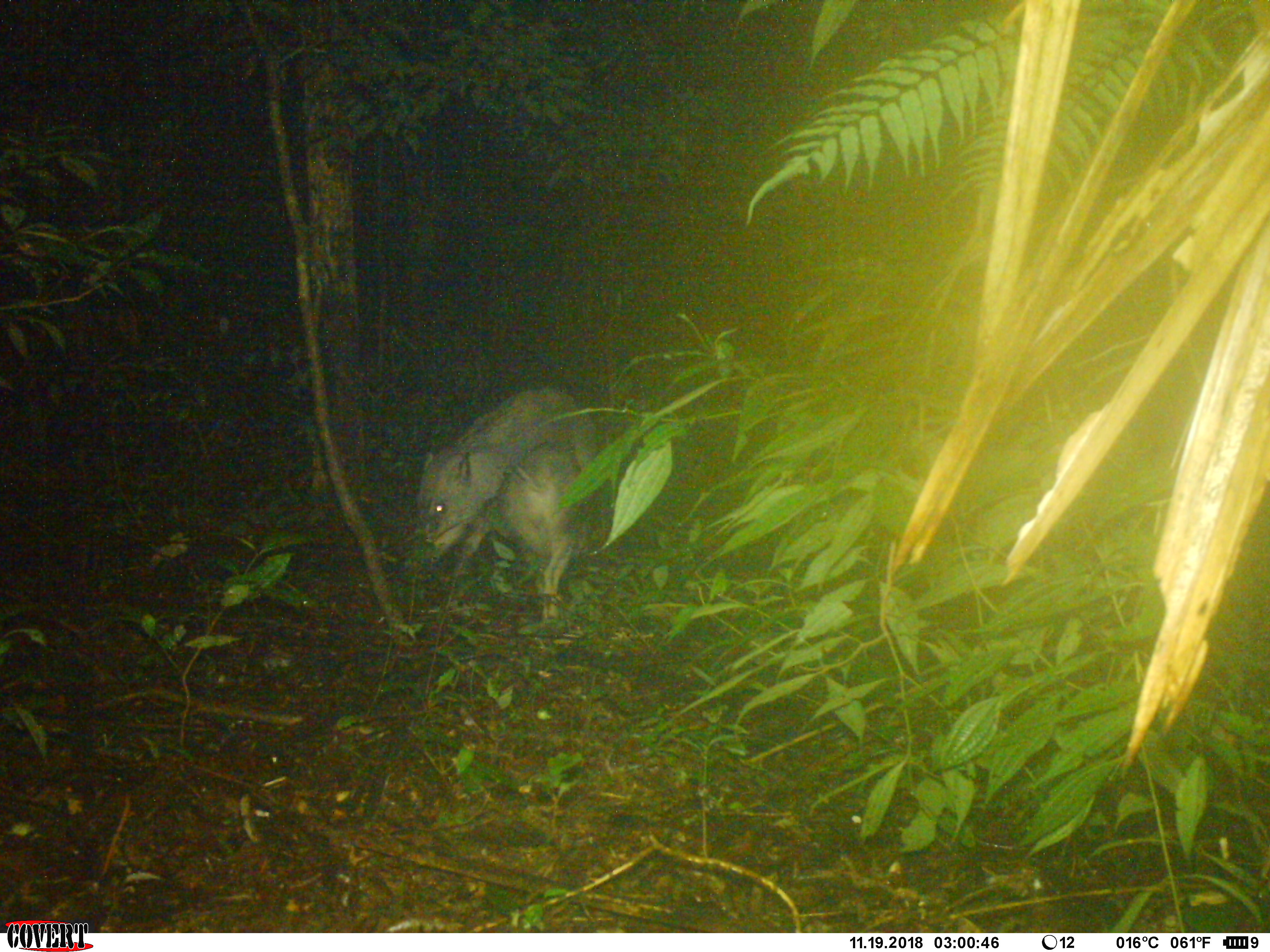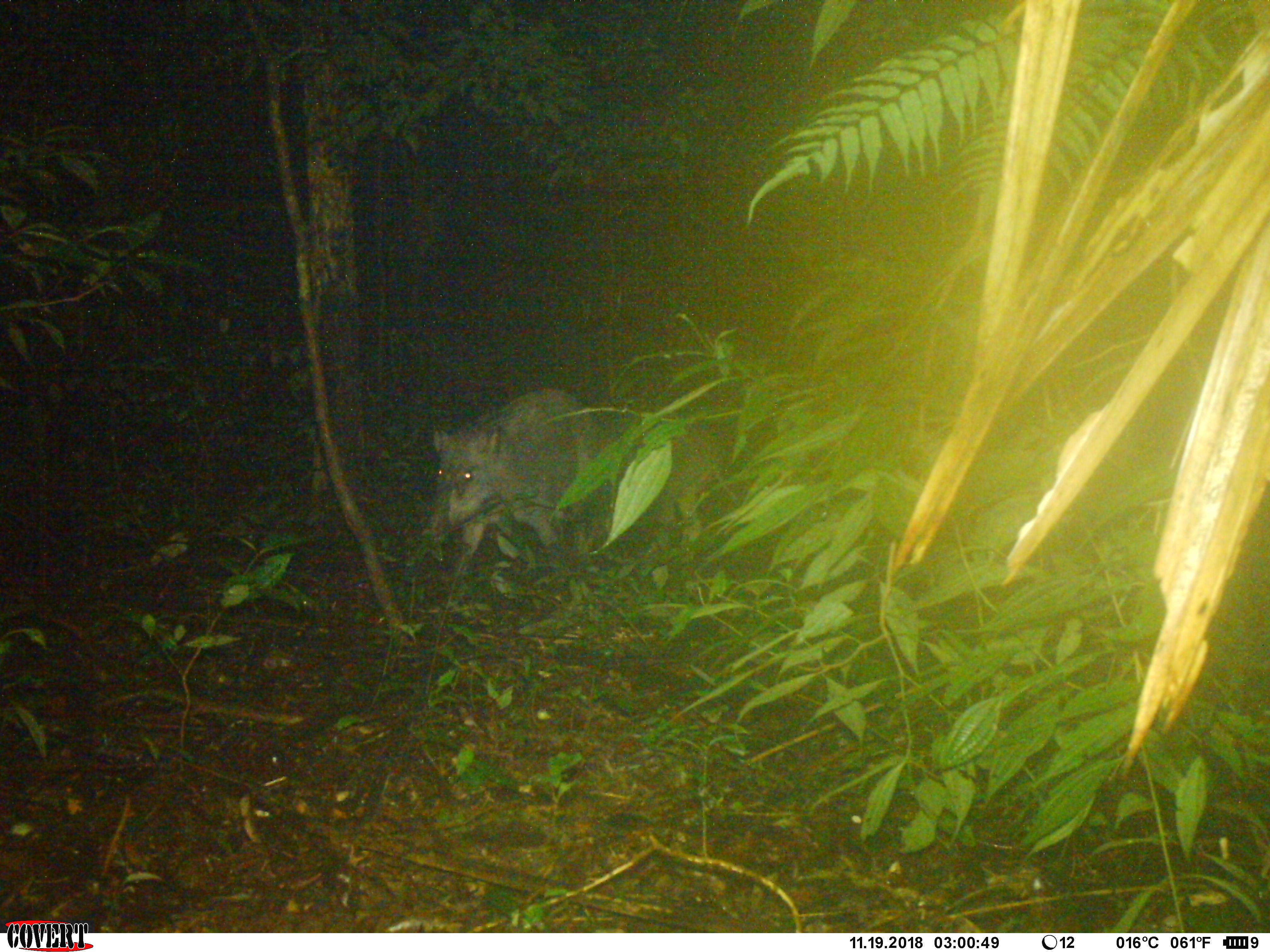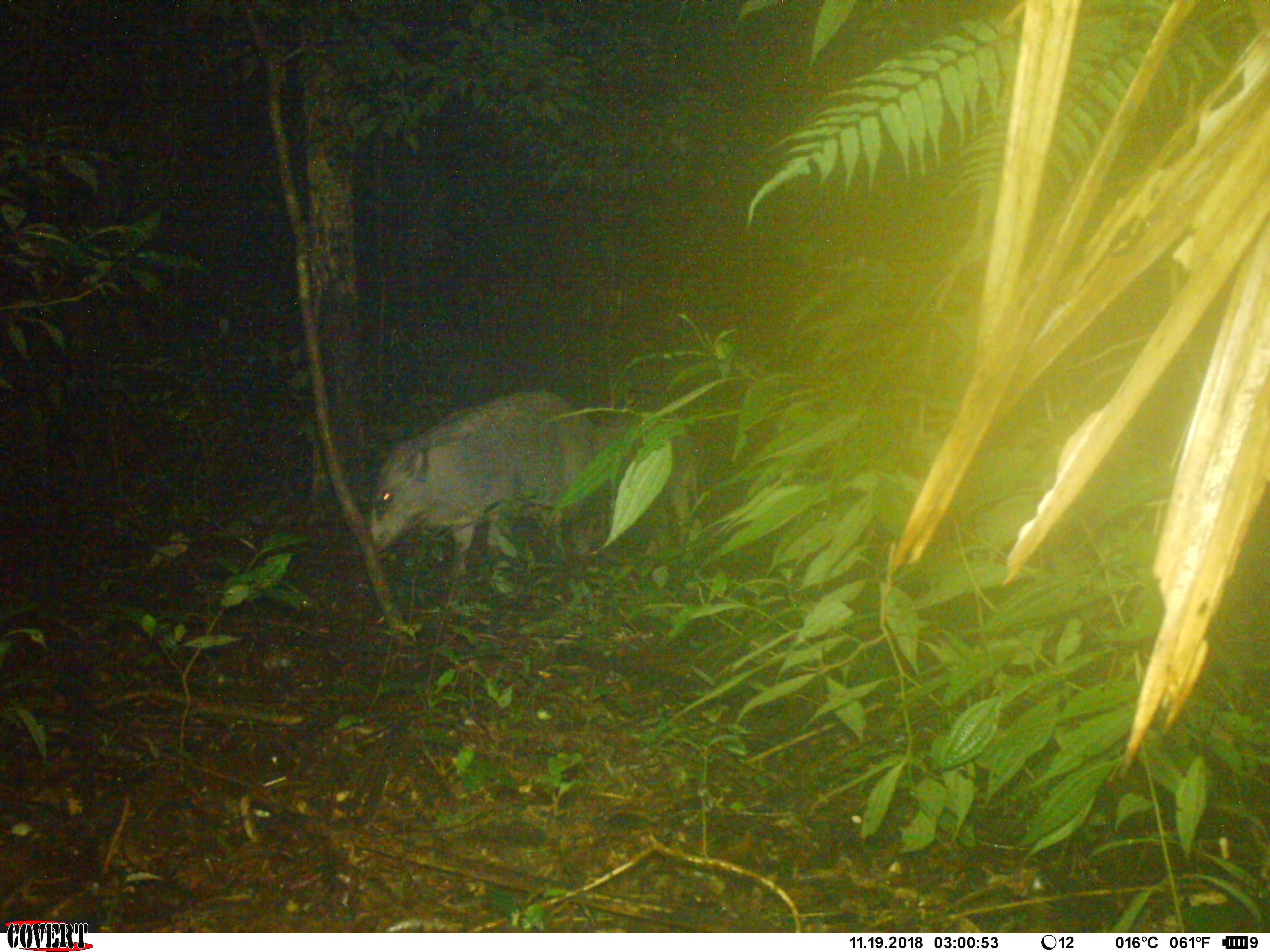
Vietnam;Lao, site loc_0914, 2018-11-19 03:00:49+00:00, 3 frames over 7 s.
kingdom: Animalia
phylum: Chordata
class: Mammalia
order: Artiodactyla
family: Suidae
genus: Sus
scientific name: Sus scrofa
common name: eurasian wild pig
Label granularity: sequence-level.